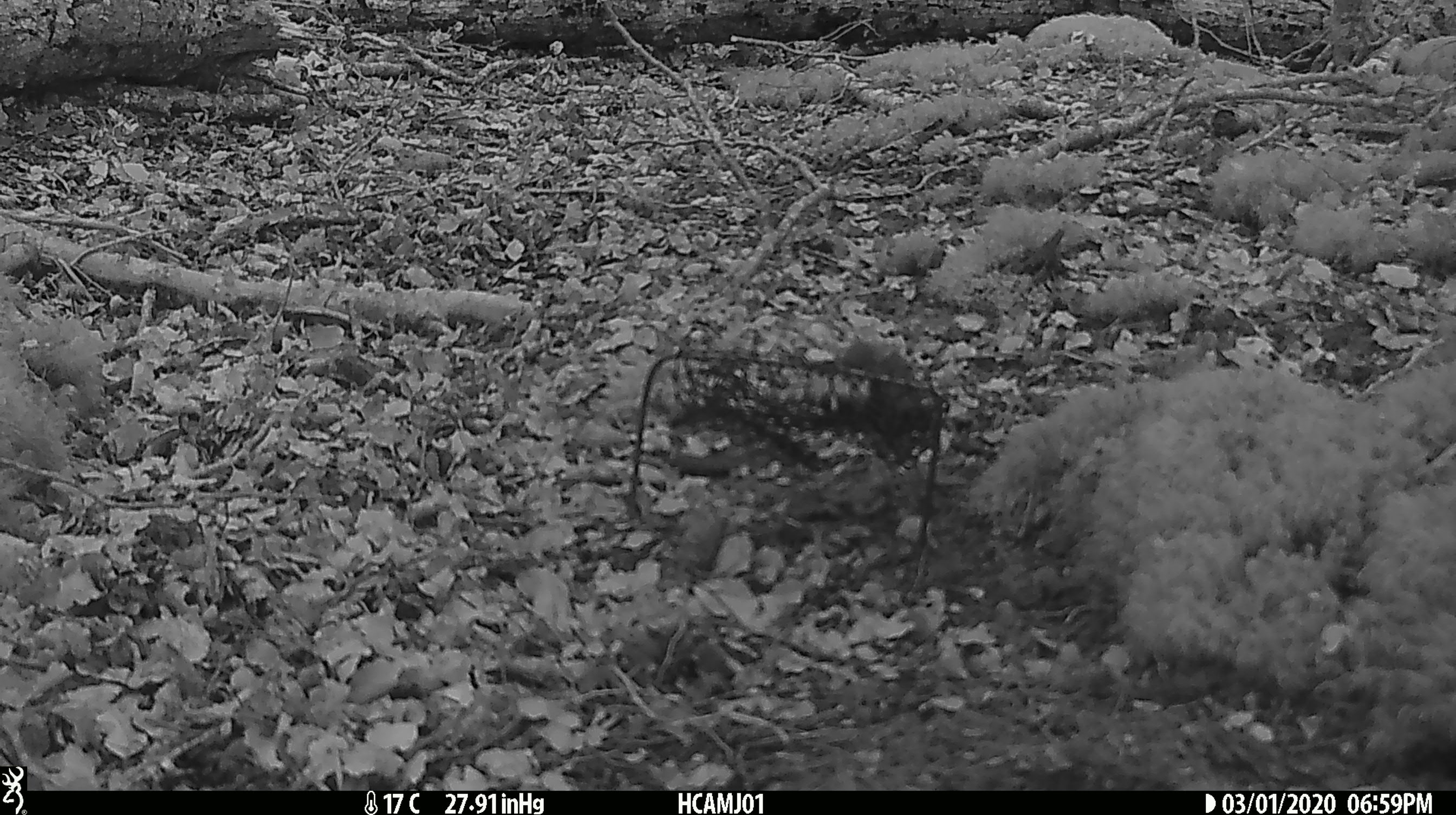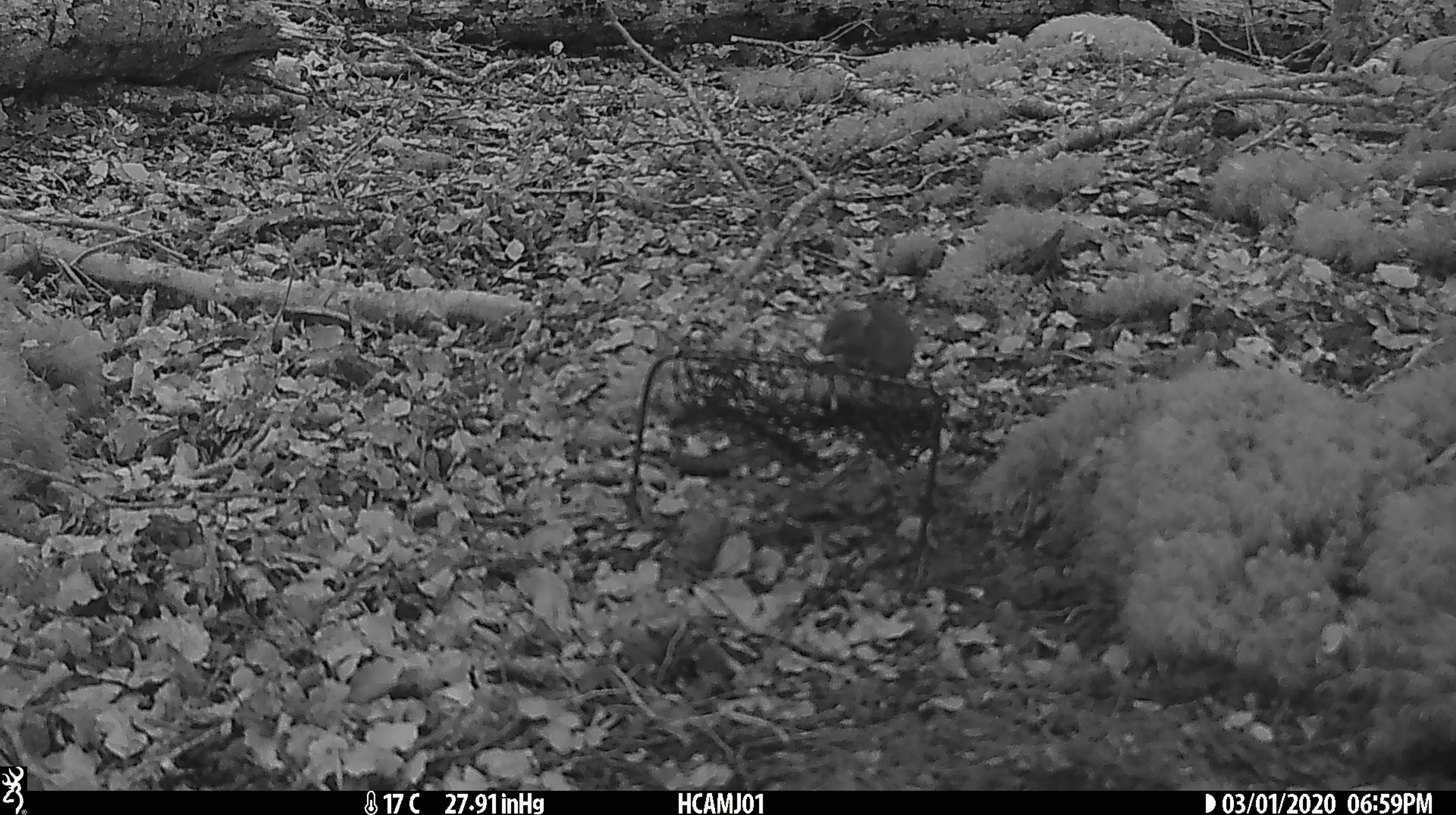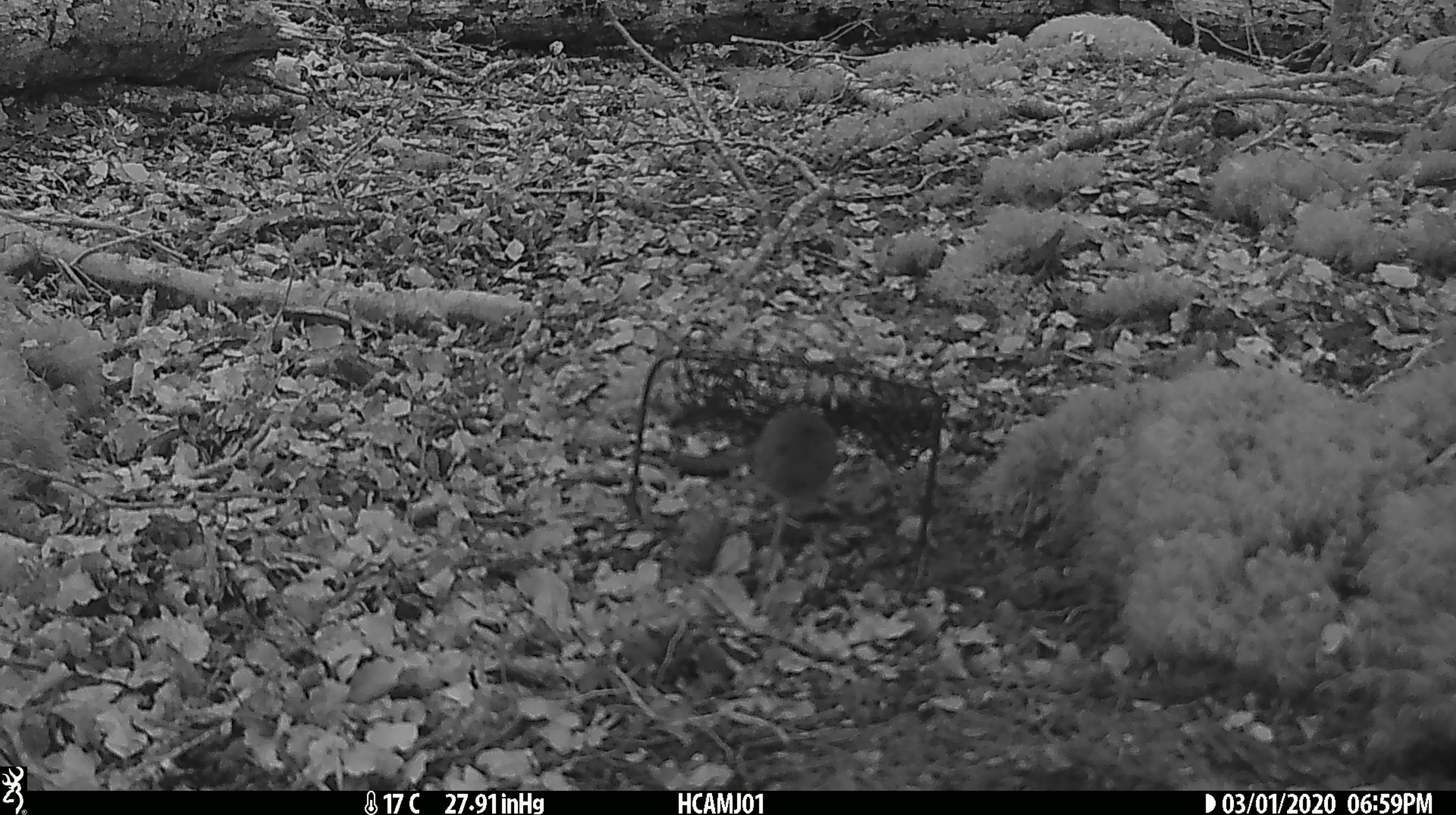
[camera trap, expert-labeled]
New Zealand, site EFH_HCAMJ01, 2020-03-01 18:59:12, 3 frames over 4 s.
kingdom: Animalia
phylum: Chordata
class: Mammalia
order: Rodentia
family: Muridae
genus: Mus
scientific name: Mus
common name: mouse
Mouse (Mus).